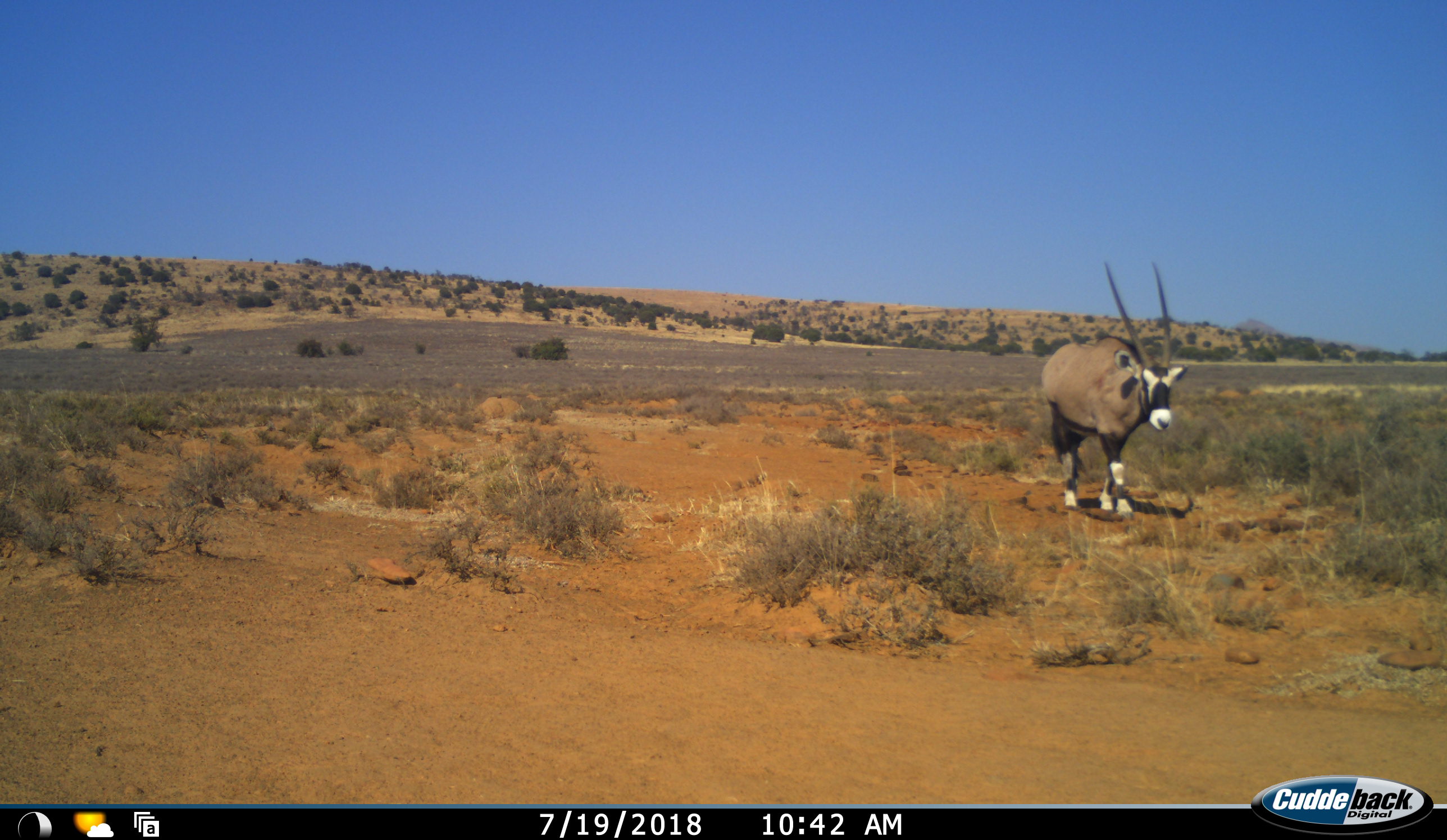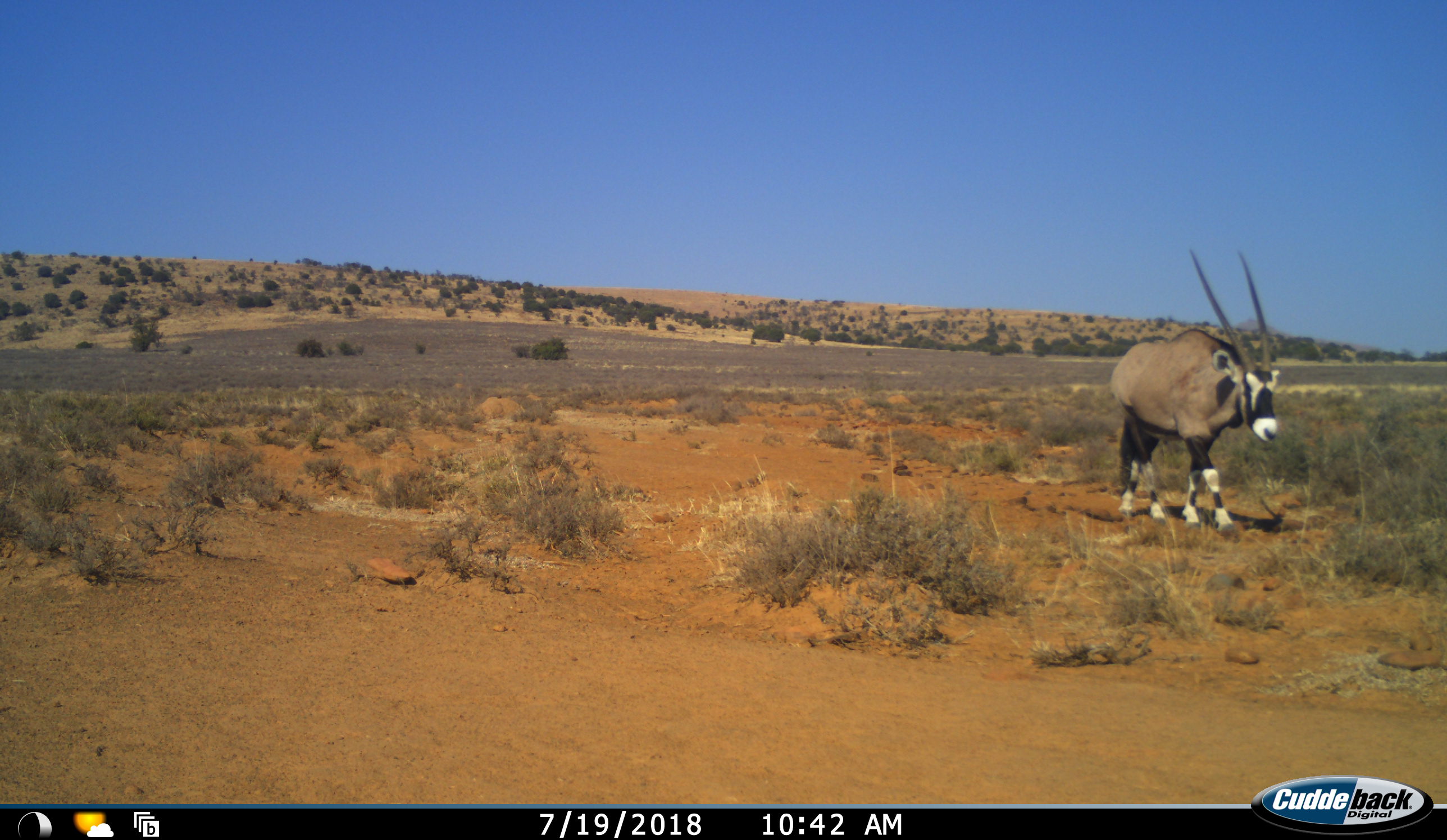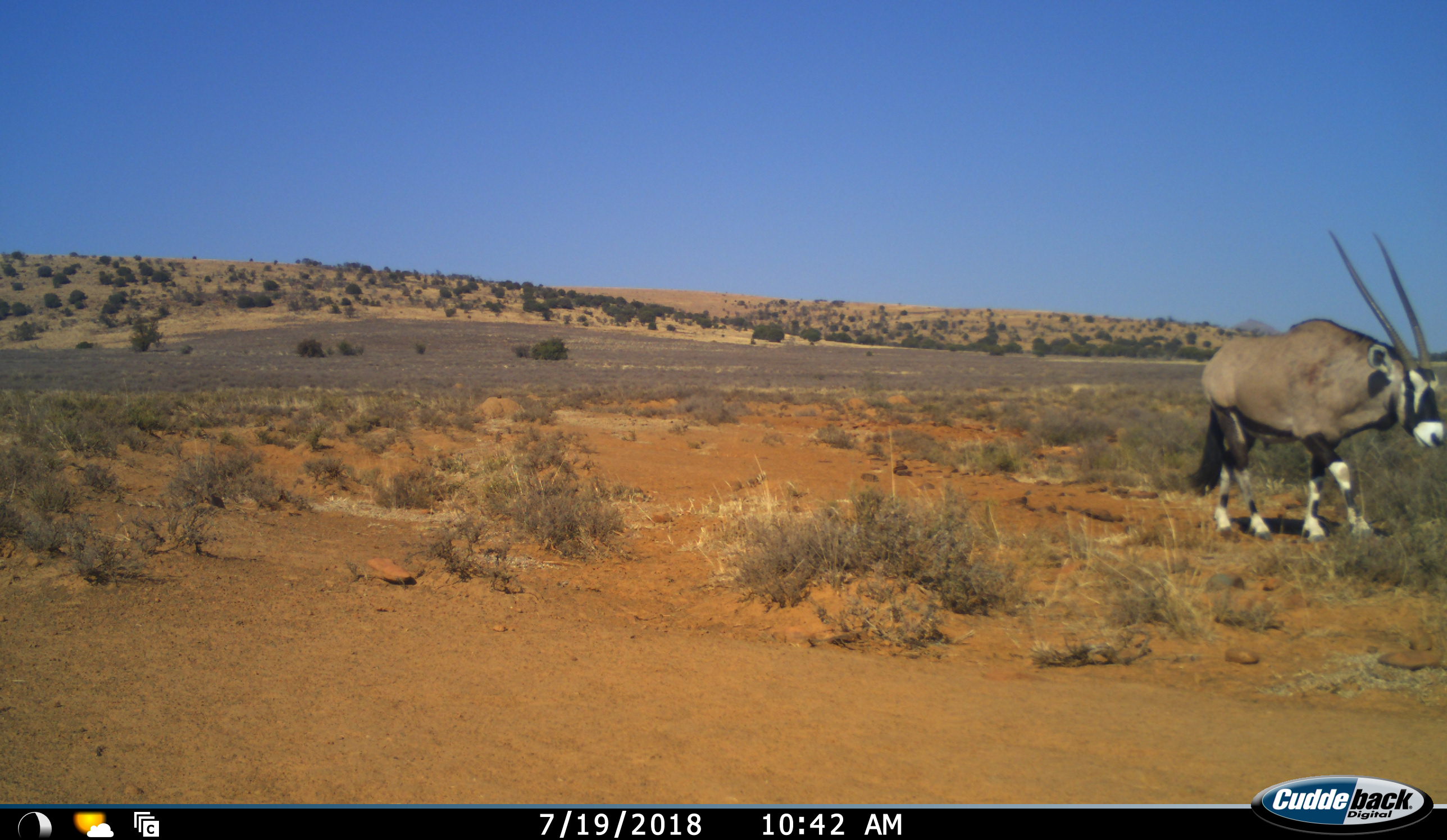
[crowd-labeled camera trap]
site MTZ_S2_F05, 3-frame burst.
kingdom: Animalia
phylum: Chordata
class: Mammalia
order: Artiodactyla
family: Bovidae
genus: Oryx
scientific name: Oryx gazella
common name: gemsbok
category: oryx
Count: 1.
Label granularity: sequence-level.